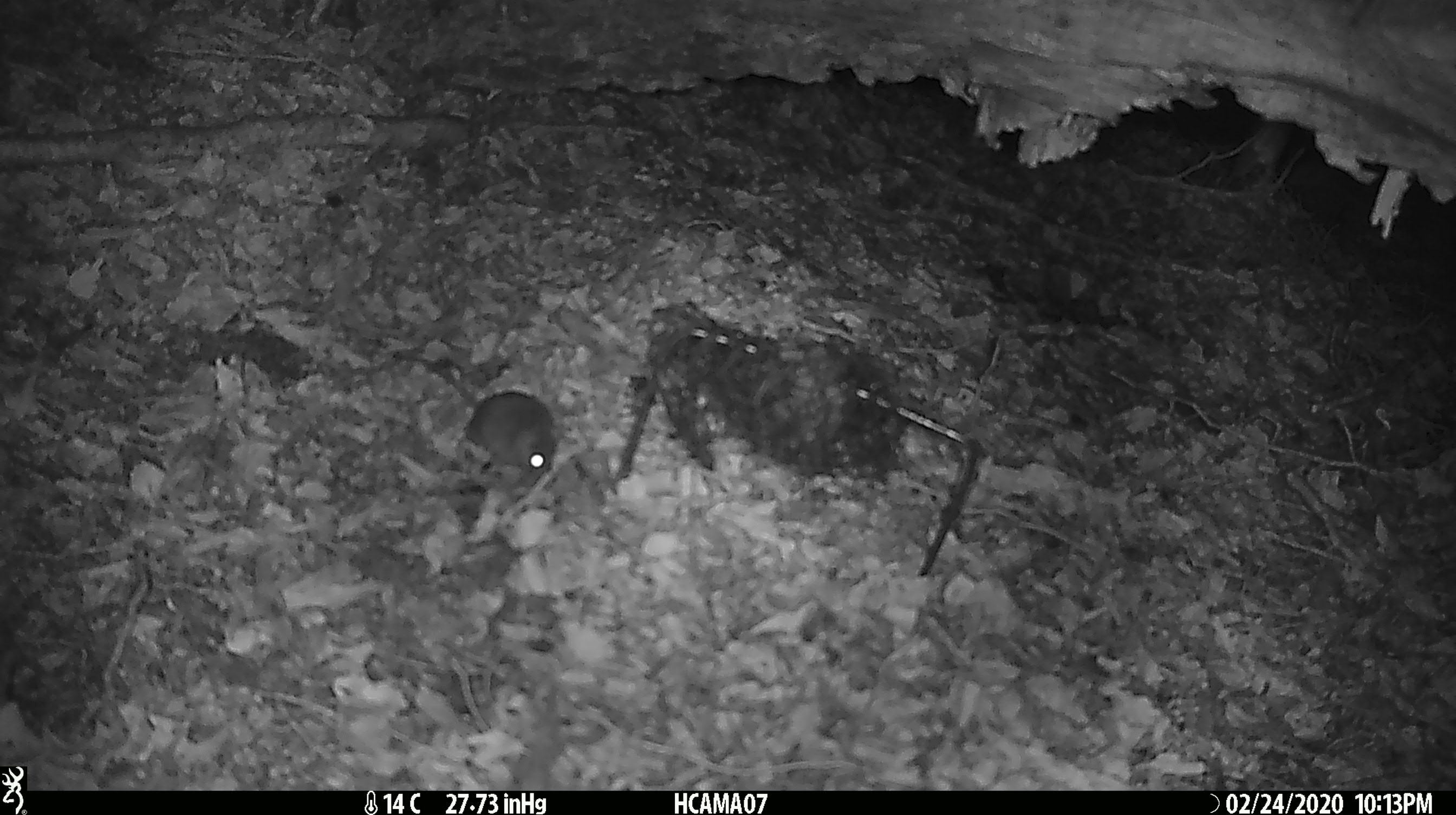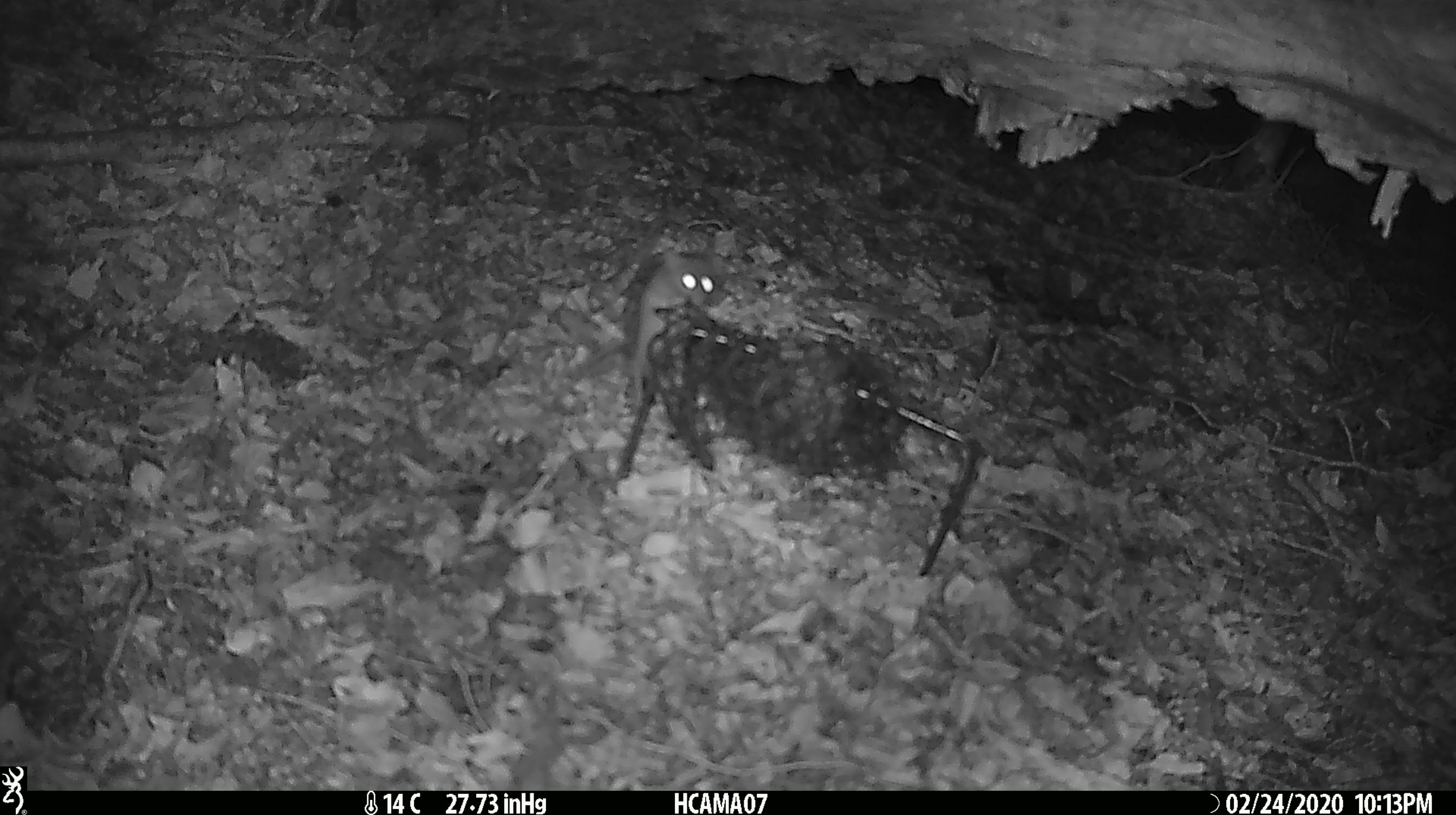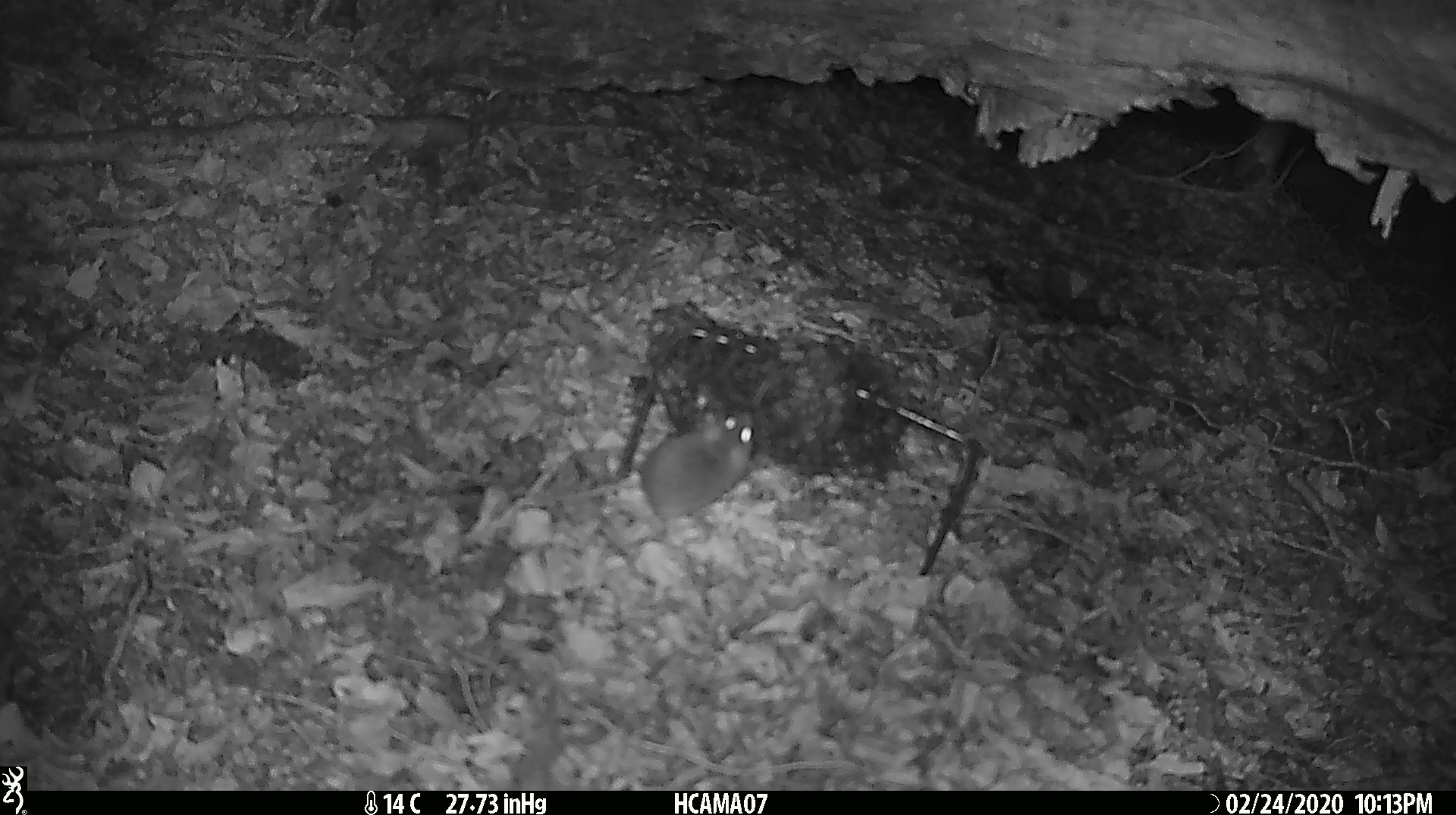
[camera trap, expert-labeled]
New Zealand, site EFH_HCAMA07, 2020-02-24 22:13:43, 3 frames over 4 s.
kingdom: Animalia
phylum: Chordata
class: Mammalia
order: Rodentia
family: Muridae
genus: Mus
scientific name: Mus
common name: mouse